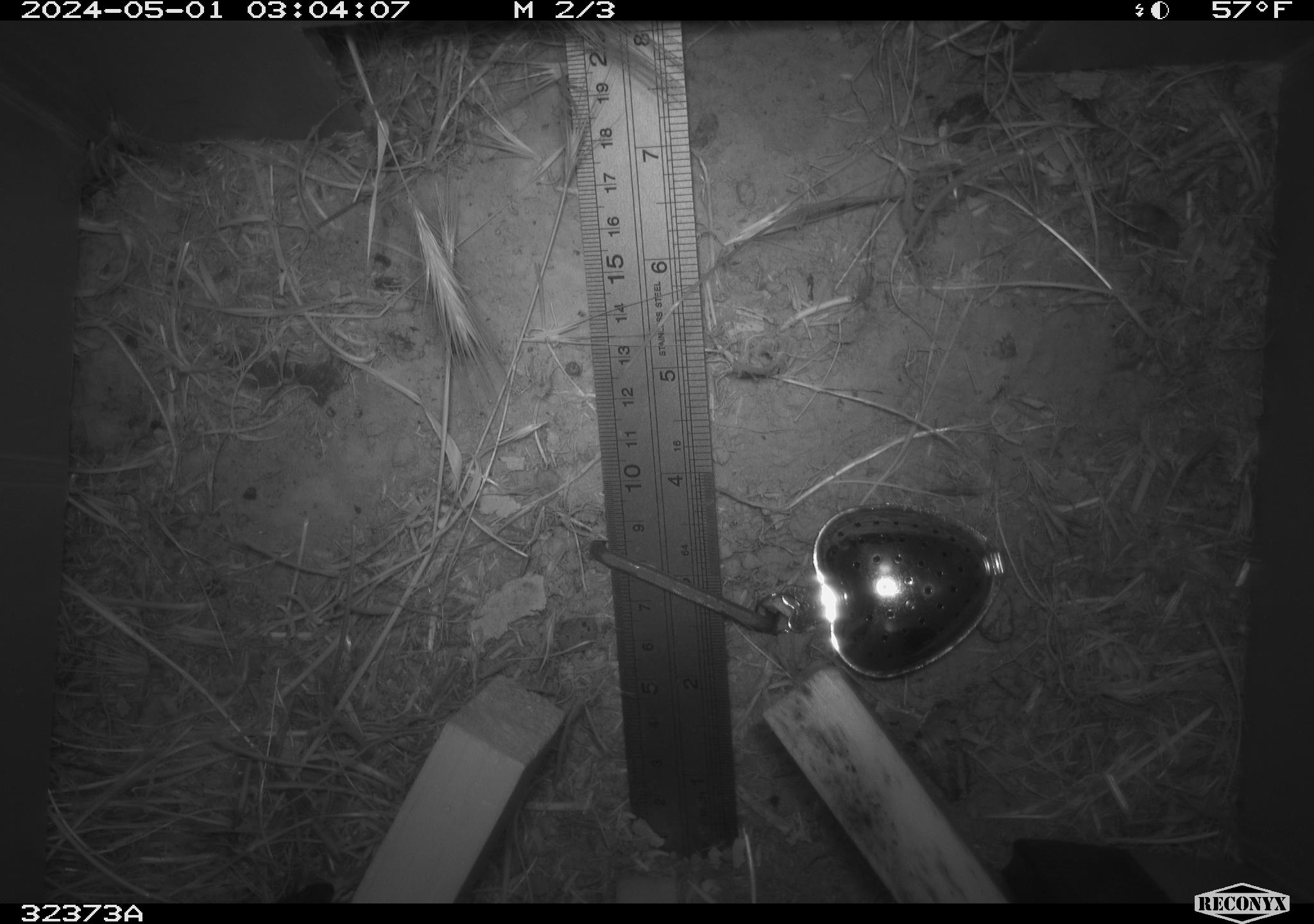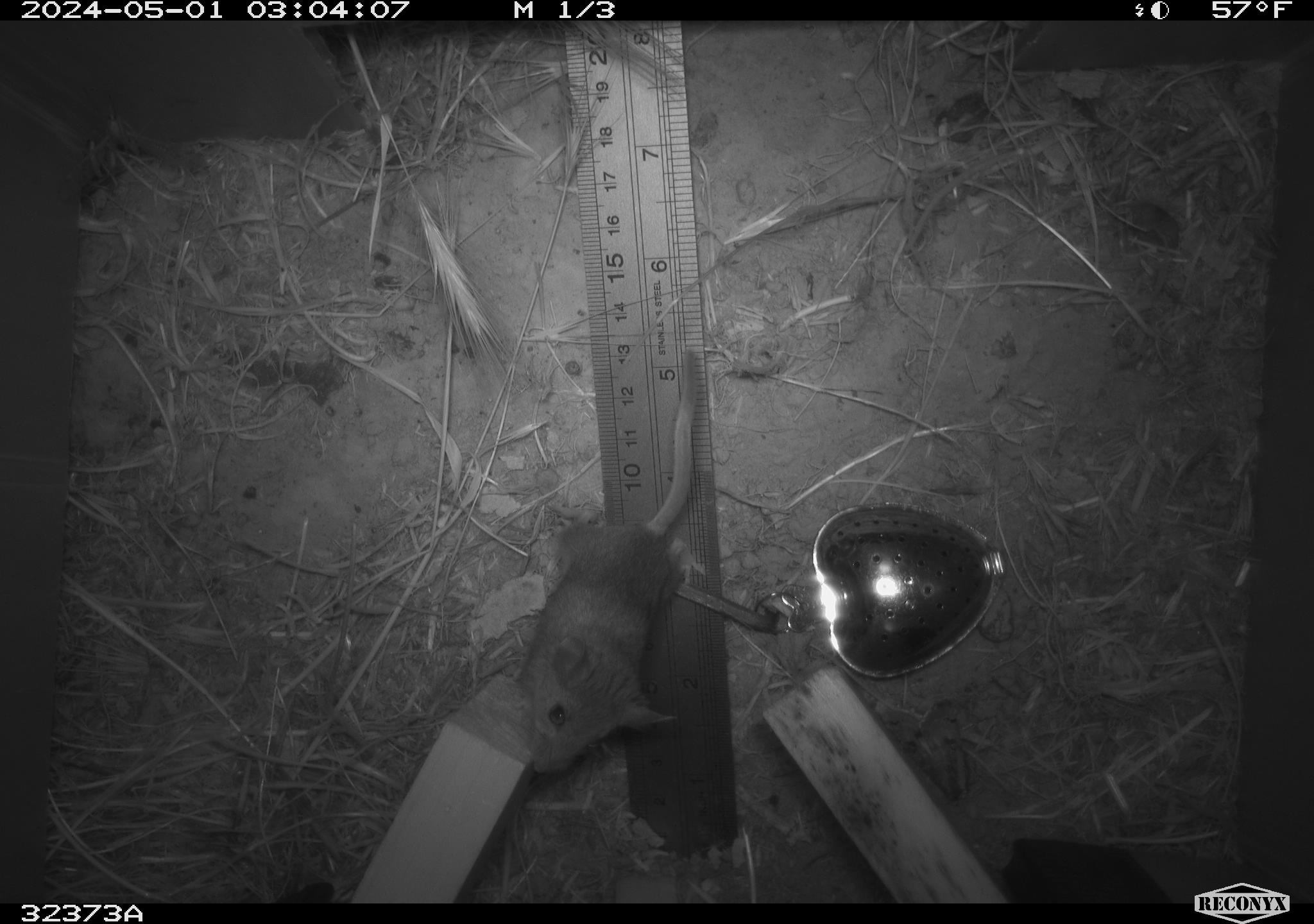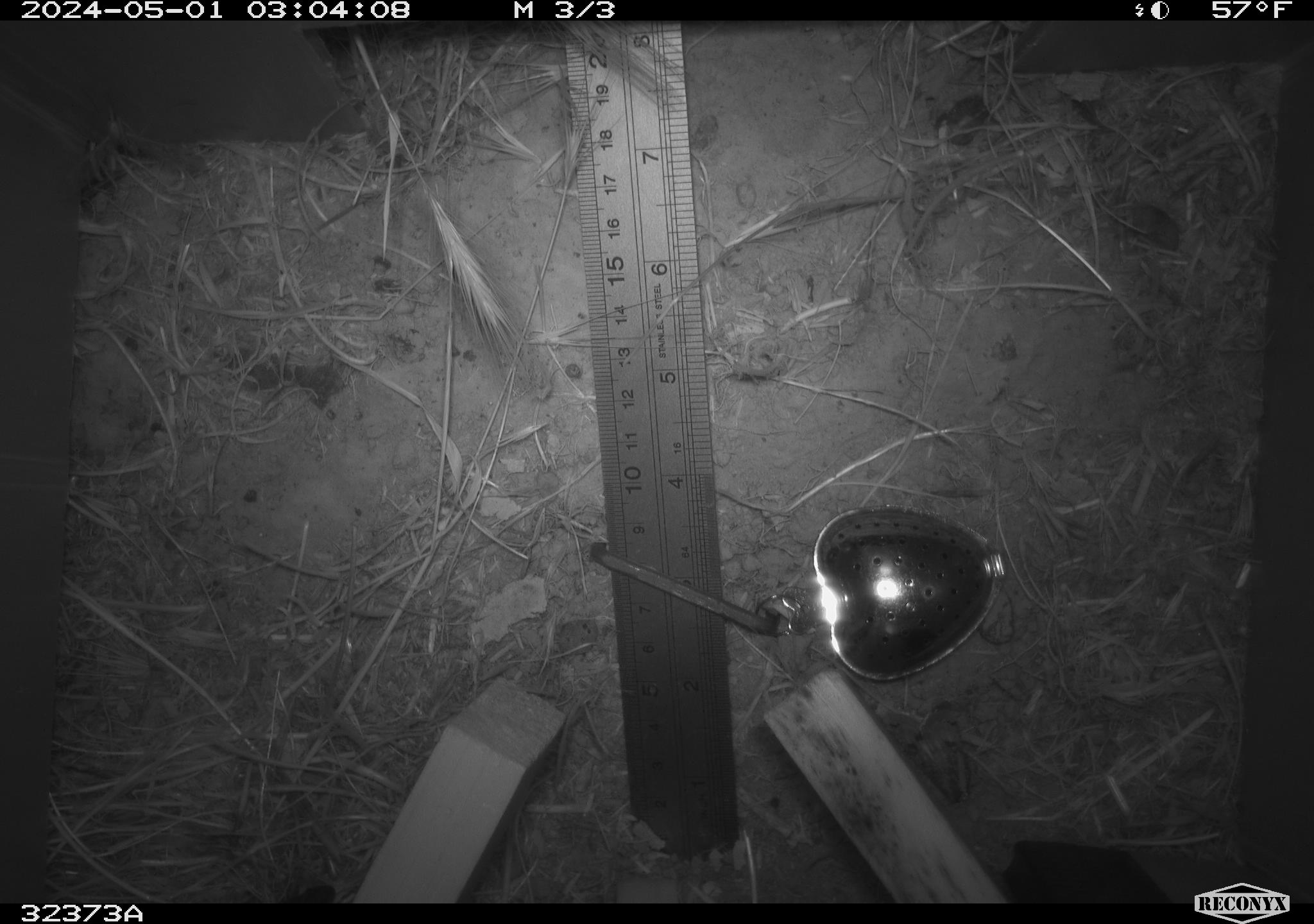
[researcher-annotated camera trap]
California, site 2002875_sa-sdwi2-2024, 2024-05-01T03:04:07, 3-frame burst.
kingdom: Animalia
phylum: Chordata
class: Mammalia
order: Rodentia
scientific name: Rodentia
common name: mouse species